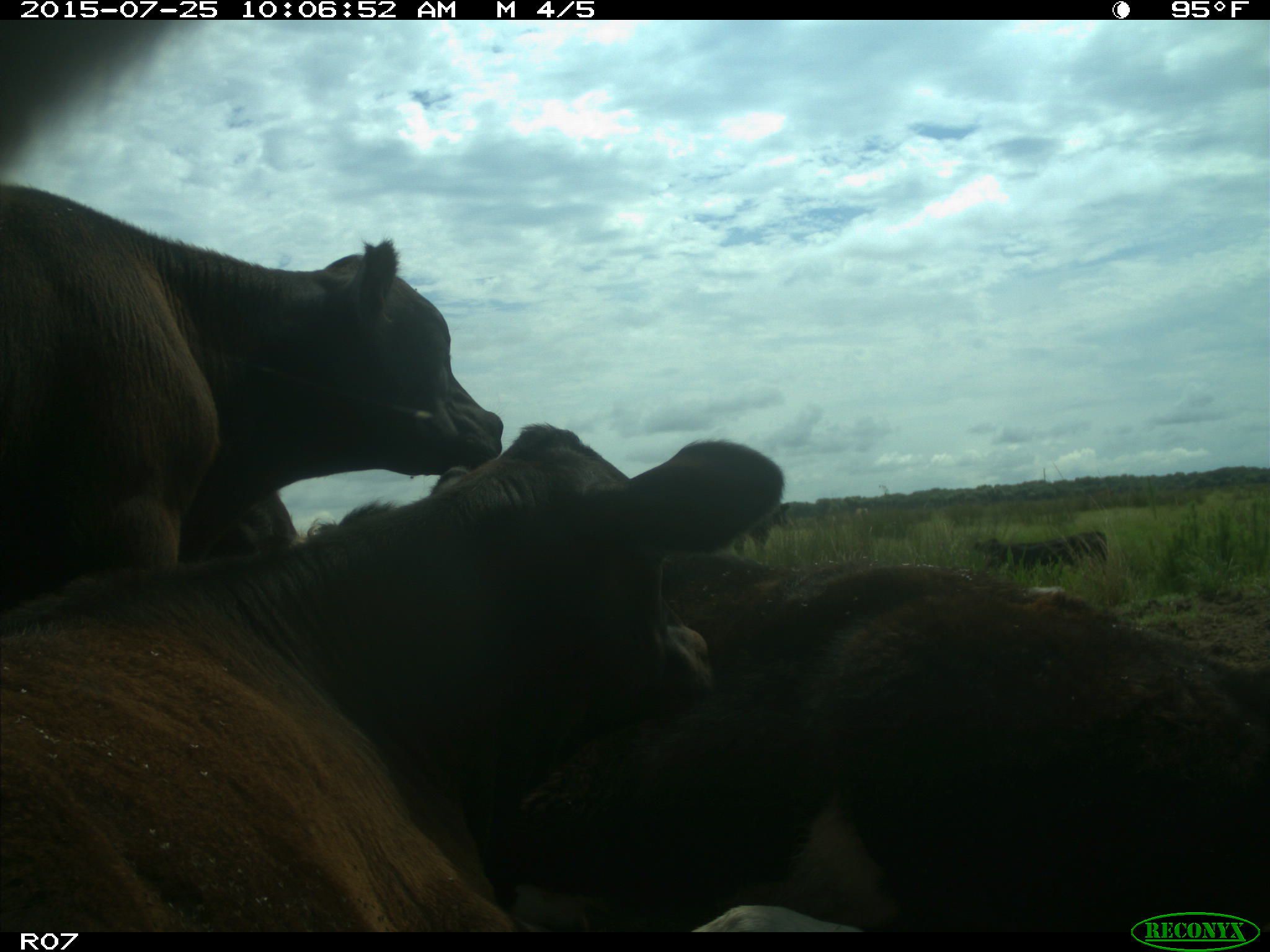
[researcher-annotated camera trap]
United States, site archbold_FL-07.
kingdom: Animalia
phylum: Chordata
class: Mammalia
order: Artiodactyla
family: Bovidae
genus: Bos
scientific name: Bos taurus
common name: domestic cow